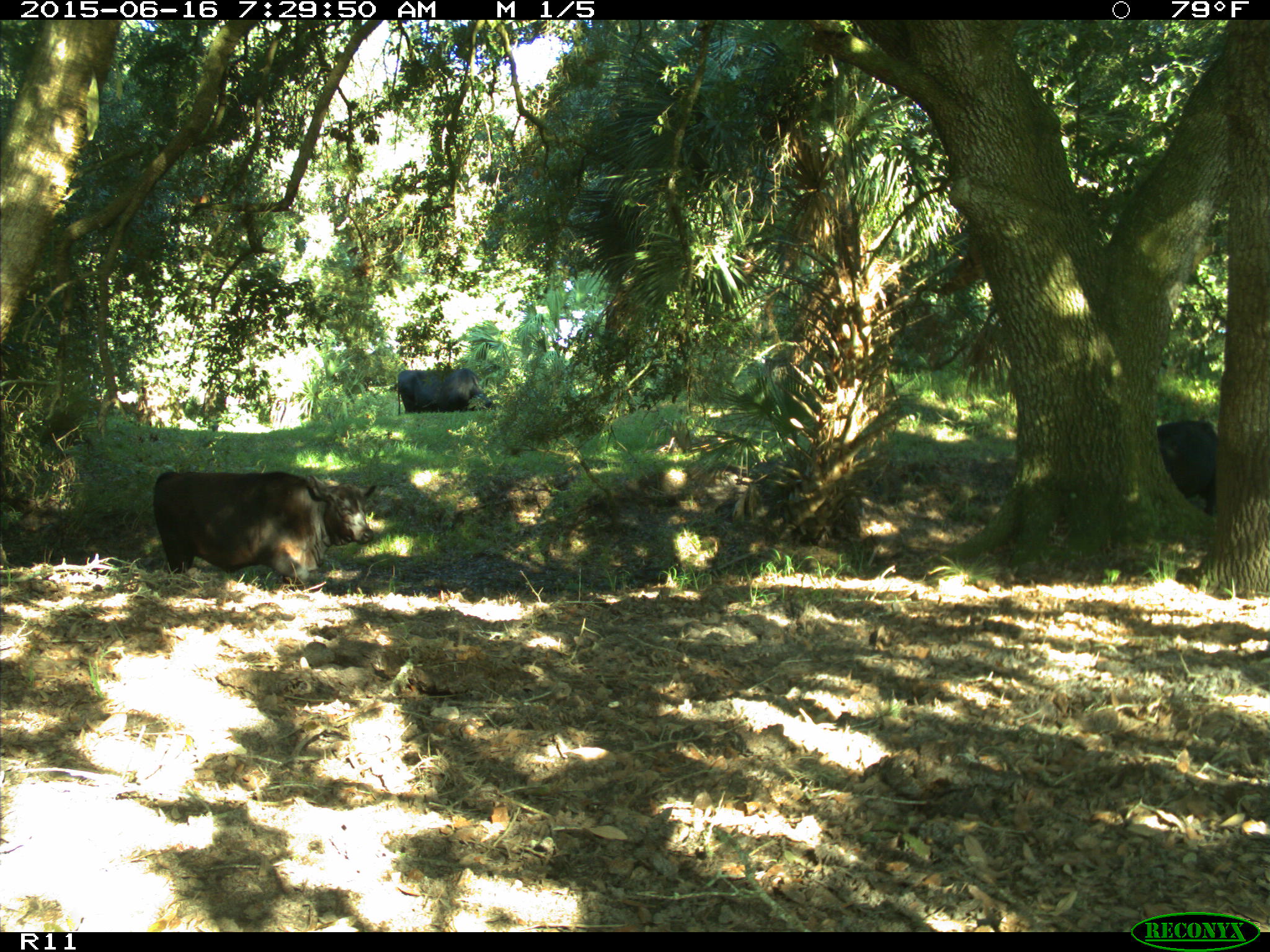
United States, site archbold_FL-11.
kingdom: Animalia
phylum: Chordata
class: Mammalia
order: Artiodactyla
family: Bovidae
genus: Bos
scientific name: Bos taurus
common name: domestic cow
Bos taurus (domestic cow).